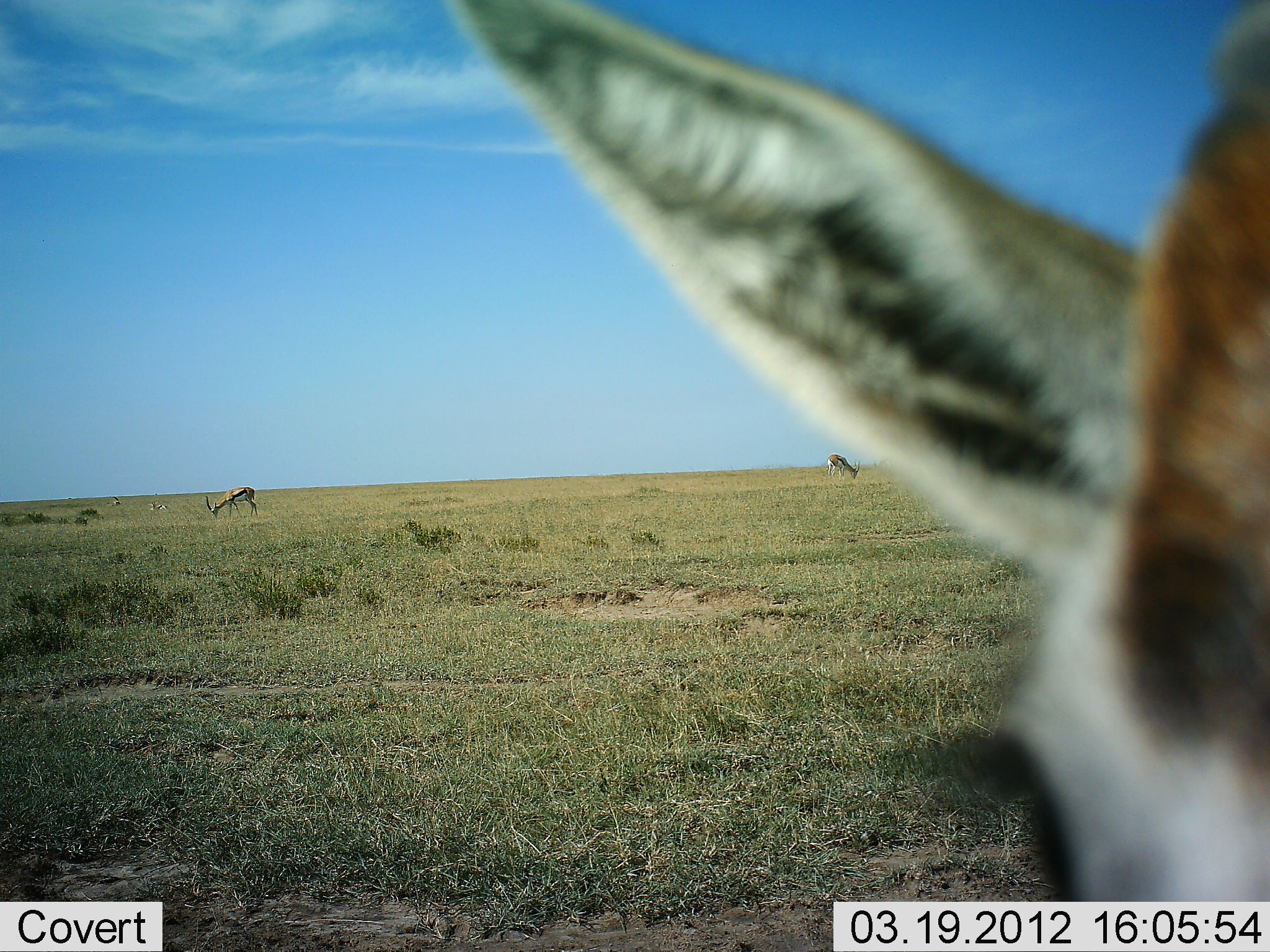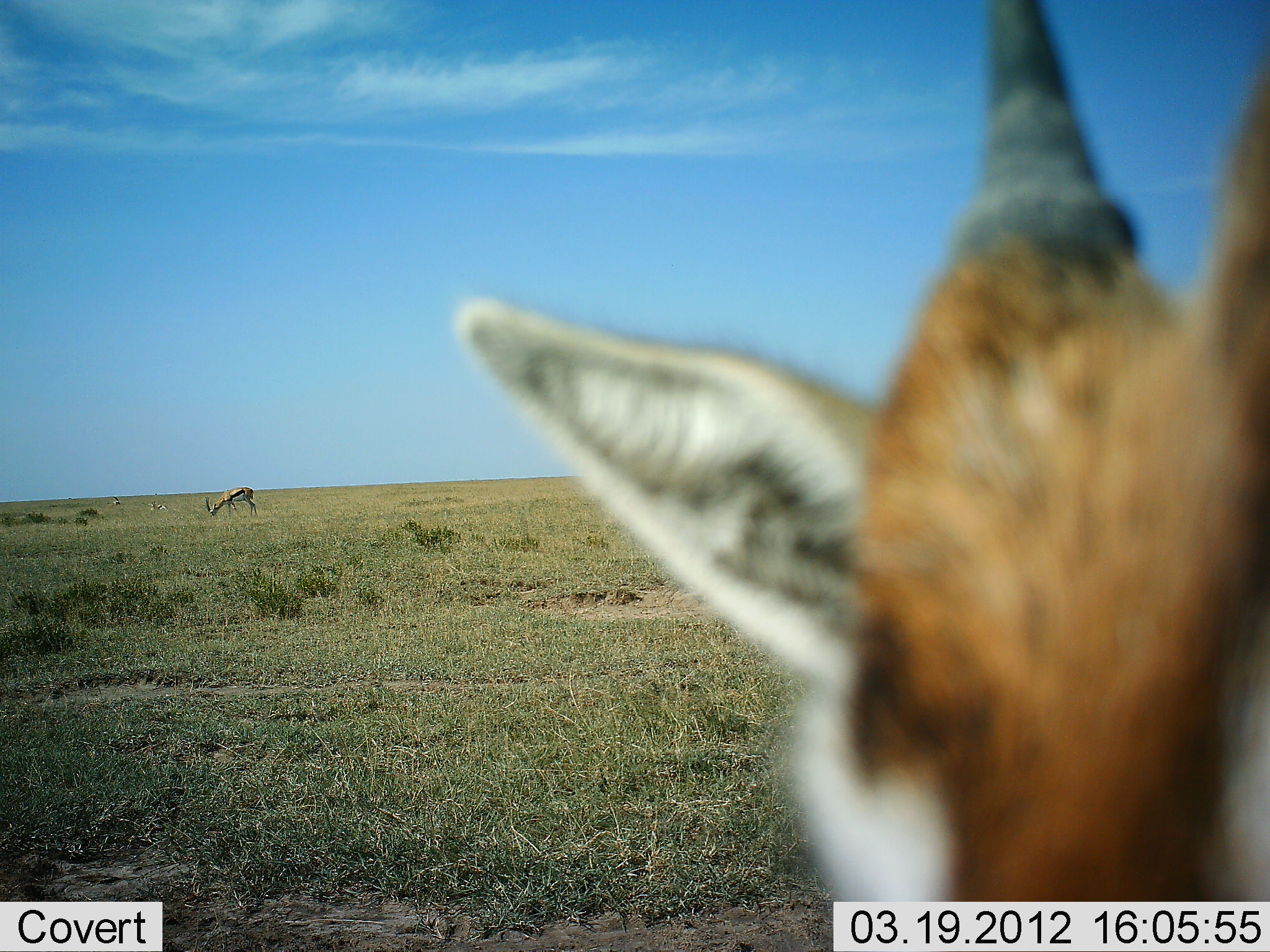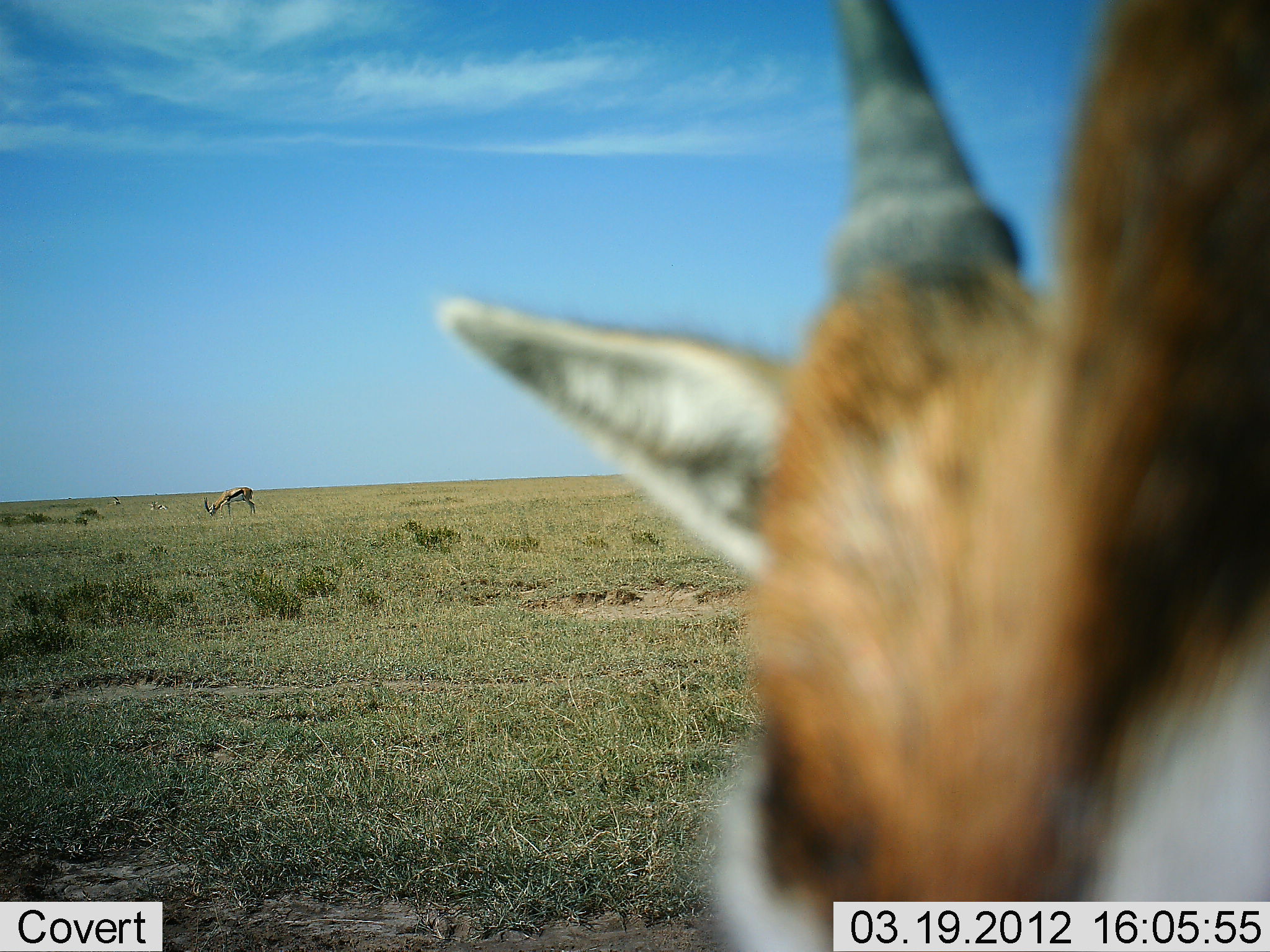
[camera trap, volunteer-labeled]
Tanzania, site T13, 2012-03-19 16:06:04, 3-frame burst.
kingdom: Animalia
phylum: Chordata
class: Mammalia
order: Artiodactyla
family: Bovidae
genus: Eudorcas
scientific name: Eudorcas thomsonii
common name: thomson's gazelle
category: gazellethomsons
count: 3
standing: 60%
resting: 0%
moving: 7%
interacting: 7%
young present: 7%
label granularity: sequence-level